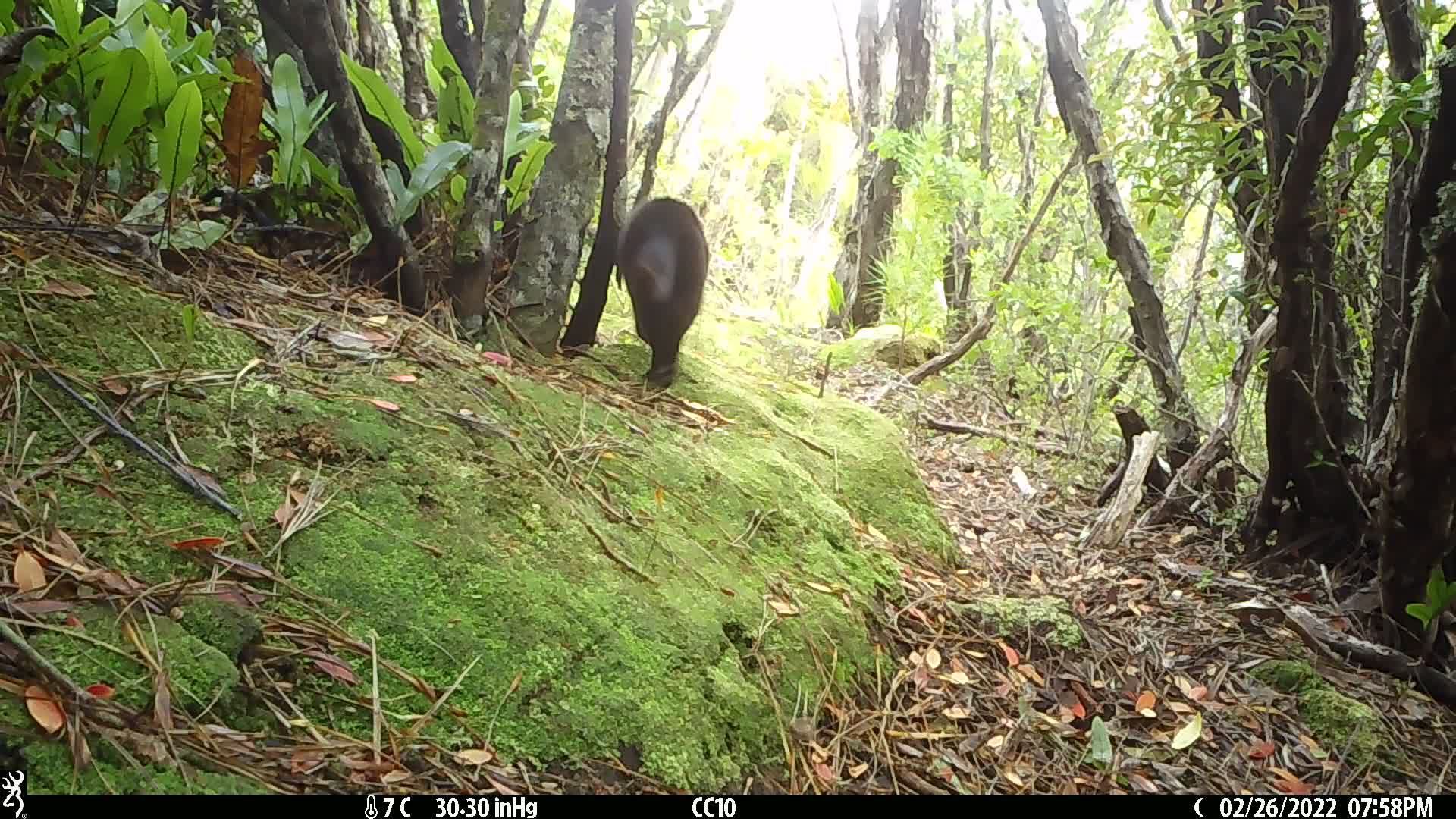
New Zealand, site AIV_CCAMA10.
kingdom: Animalia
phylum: Chordata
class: Mammalia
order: Carnivora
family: Felidae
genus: Felis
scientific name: Felis catus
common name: domestic cat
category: cat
Cat (domestic cat) (Felis catus).